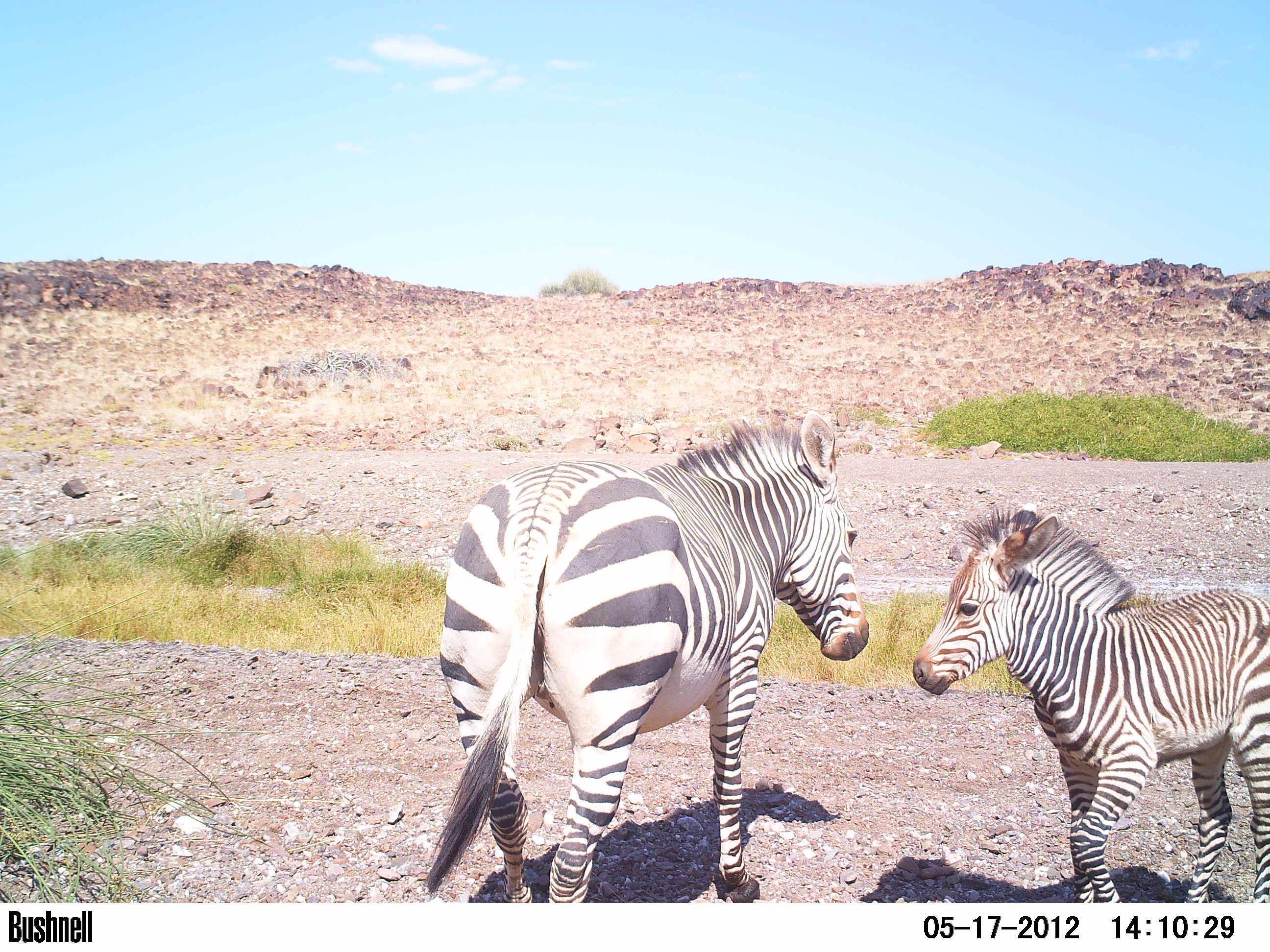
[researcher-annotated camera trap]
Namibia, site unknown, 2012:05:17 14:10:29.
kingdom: Animalia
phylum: Chordata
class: Mammalia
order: Perissodactyla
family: Equidae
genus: Equus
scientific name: Equus zebra hartmannae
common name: hartmann's mountain zebra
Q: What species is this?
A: Equus zebra hartmannae (hartmann's mountain zebra).